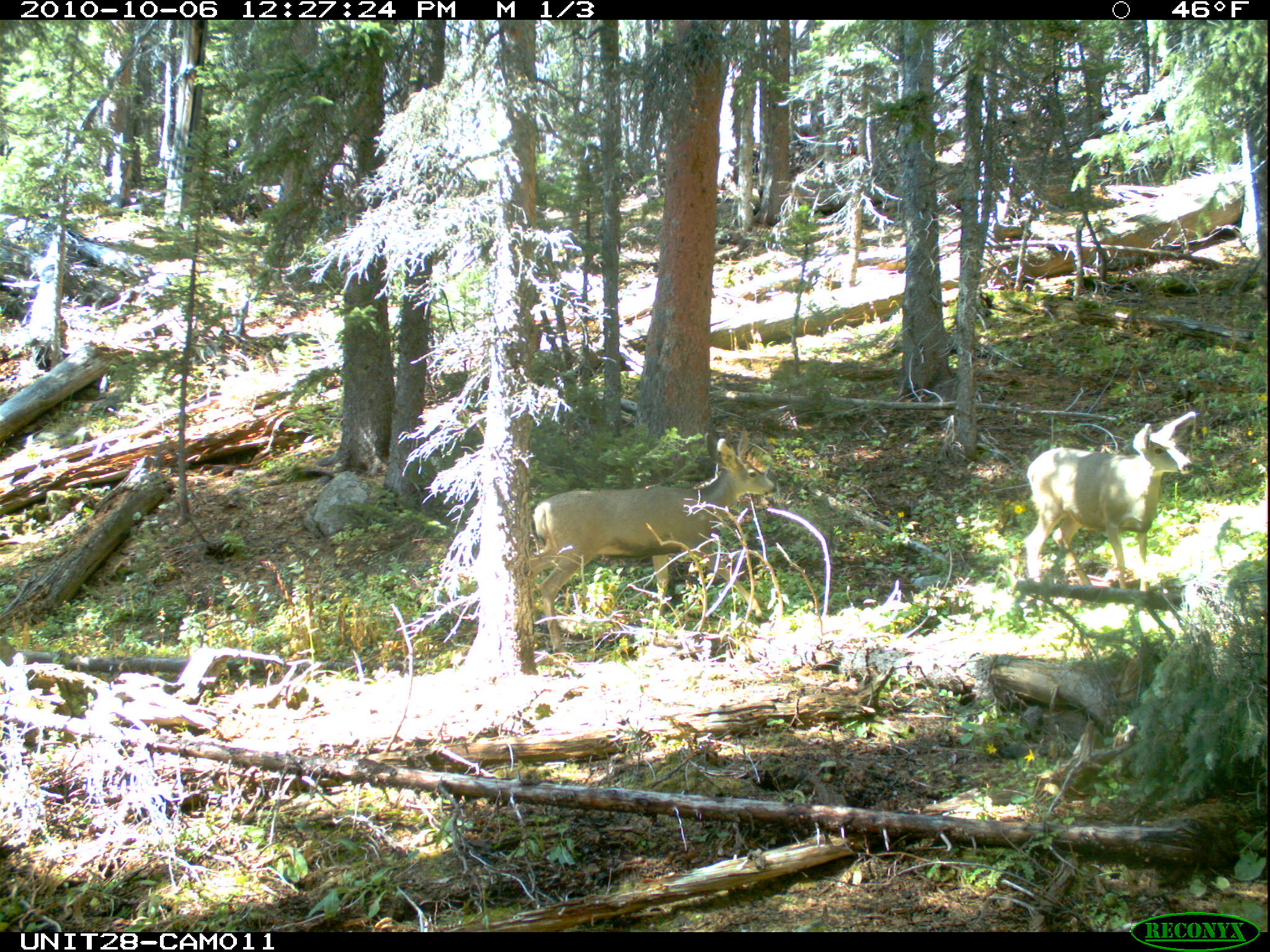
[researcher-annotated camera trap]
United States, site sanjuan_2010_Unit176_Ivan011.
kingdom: Animalia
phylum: Chordata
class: Mammalia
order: Artiodactyla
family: Cervidae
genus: Odocoileus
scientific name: Odocoileus hemionus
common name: mule deer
Odocoileus hemionus (mule deer).